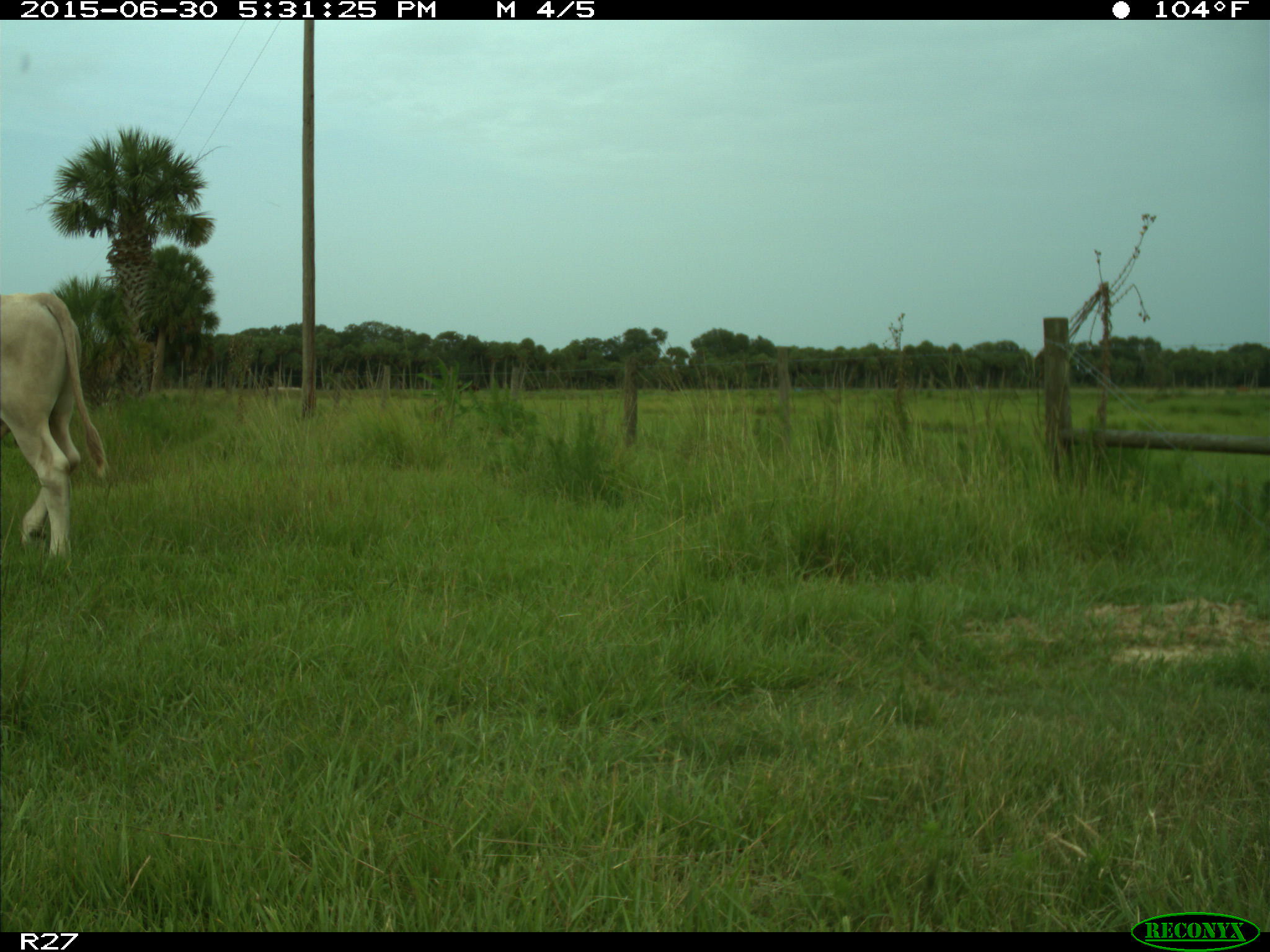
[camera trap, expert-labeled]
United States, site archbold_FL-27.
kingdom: Animalia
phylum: Chordata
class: Mammalia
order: Artiodactyla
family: Bovidae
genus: Bos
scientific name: Bos taurus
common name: domestic cow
Bos taurus (domestic cow).